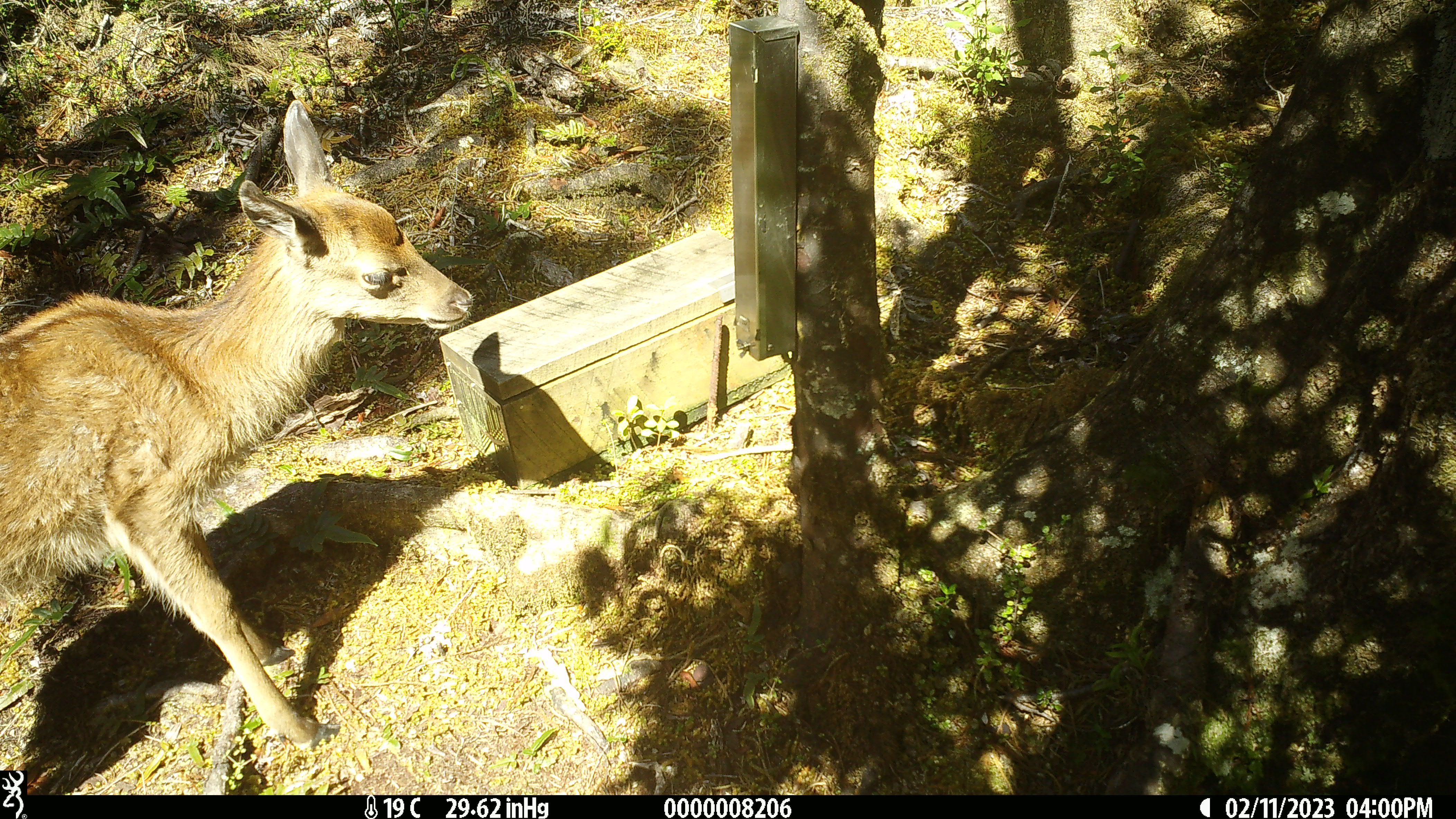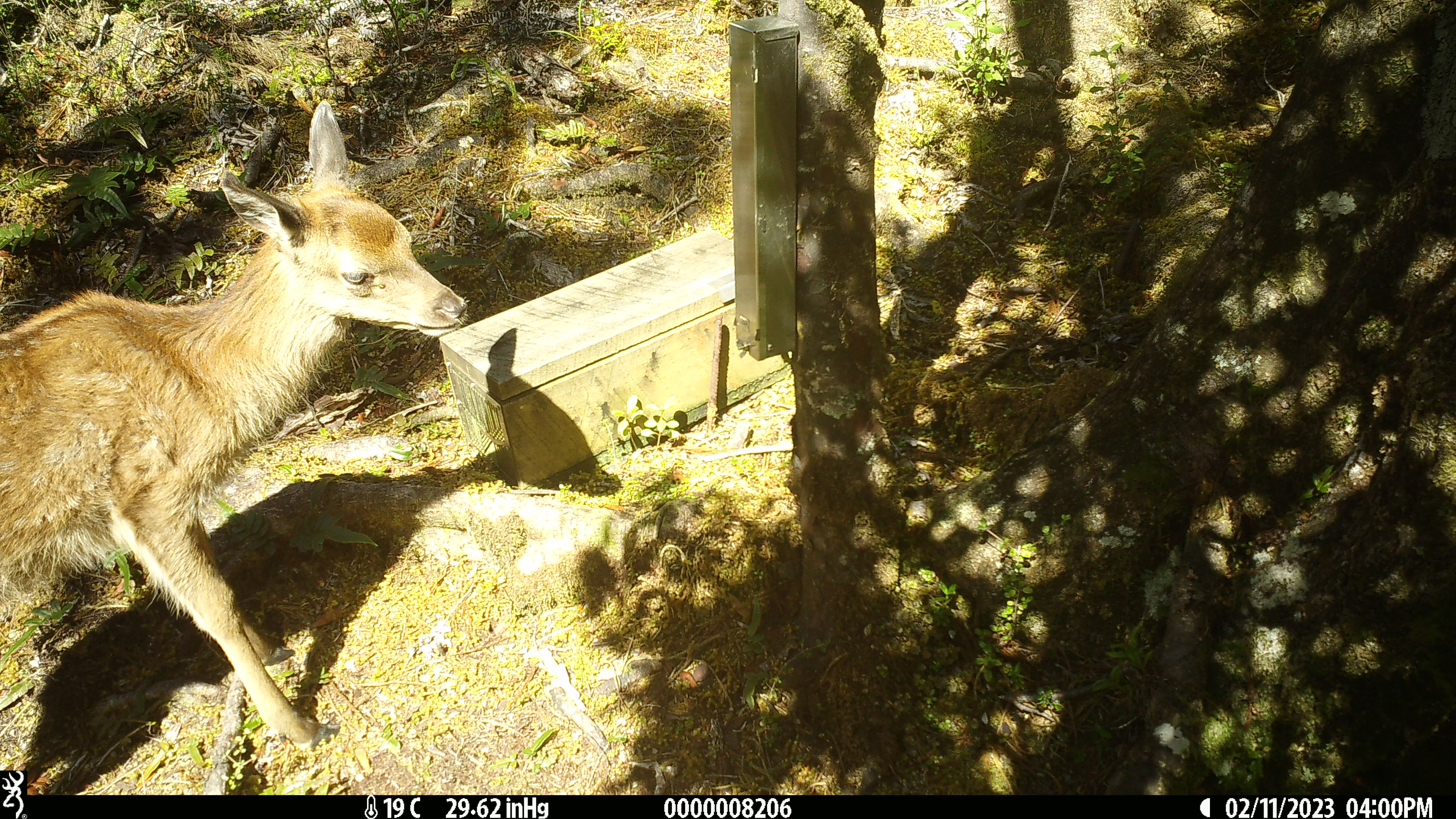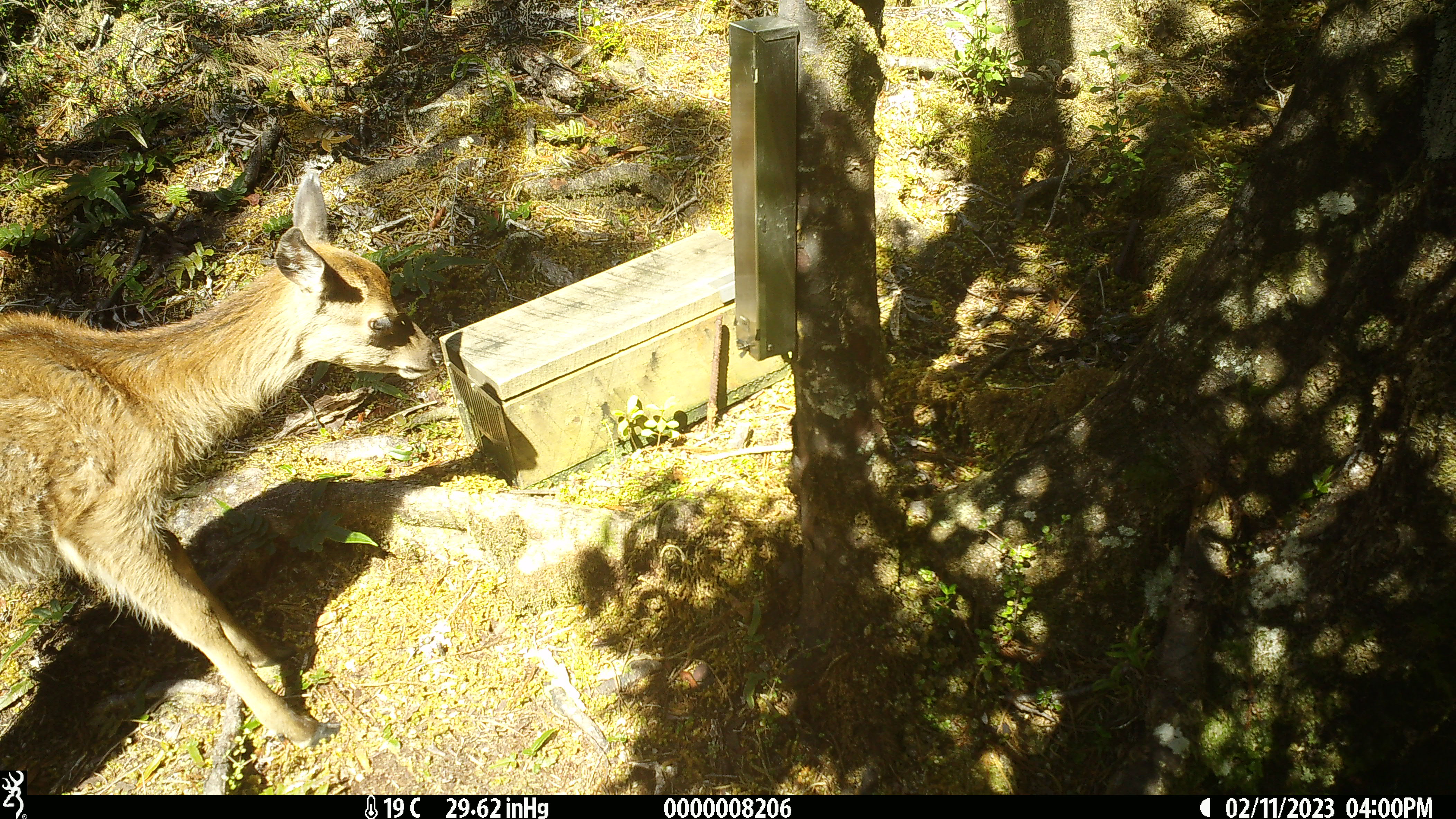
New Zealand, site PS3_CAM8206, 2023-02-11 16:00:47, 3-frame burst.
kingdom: Animalia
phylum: Chordata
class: Mammalia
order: Artiodactyla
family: Cervidae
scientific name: Cervidae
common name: deer